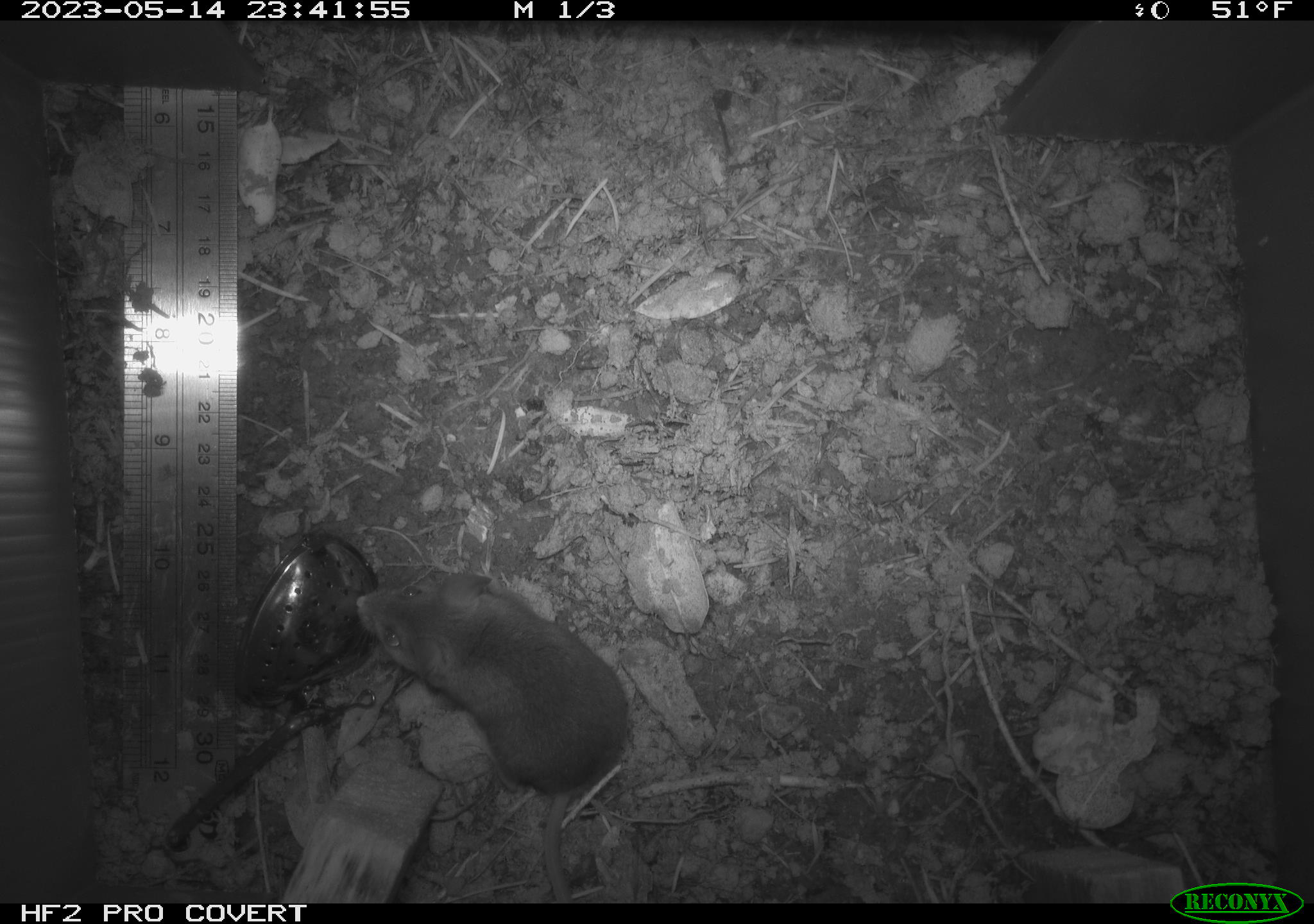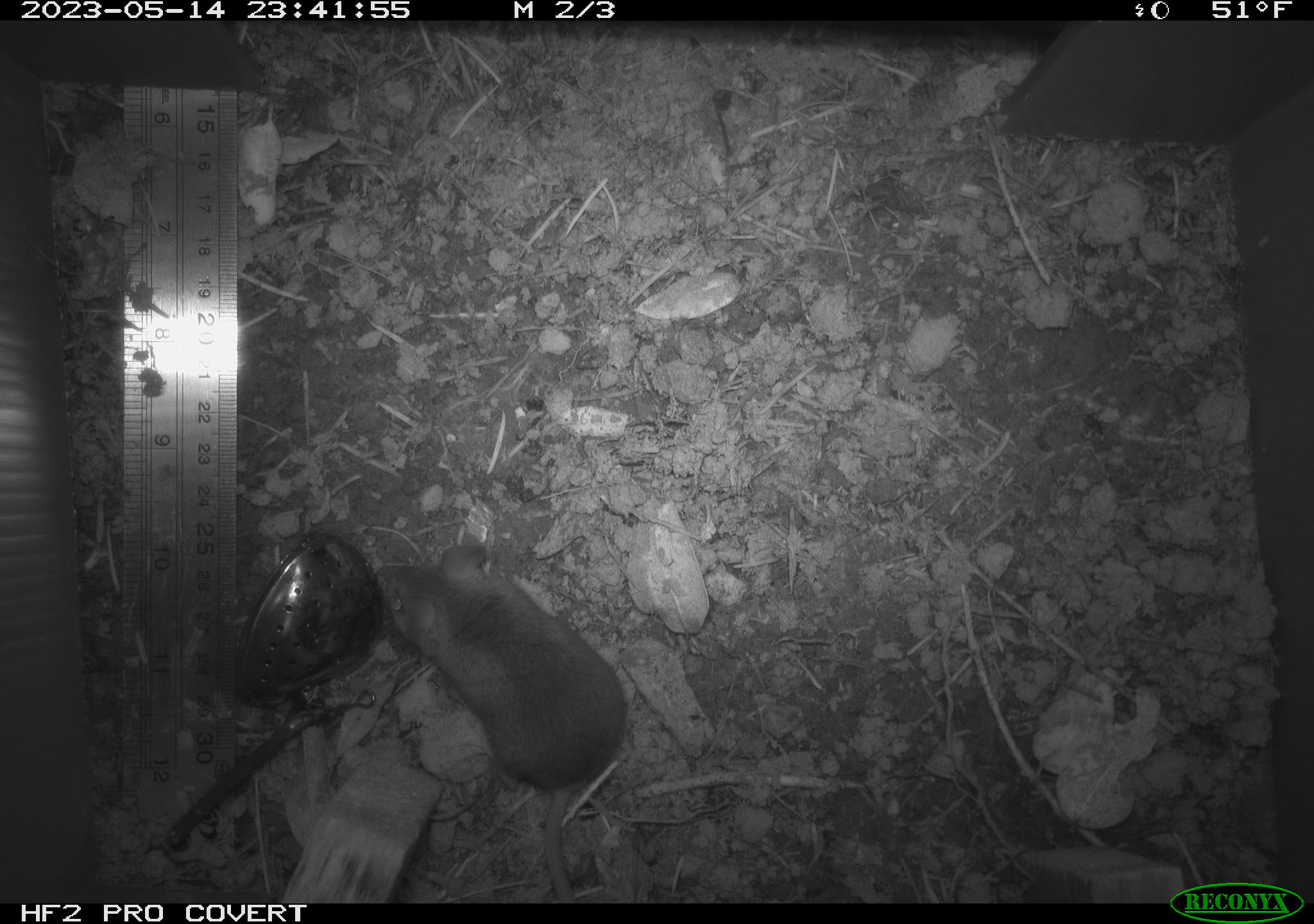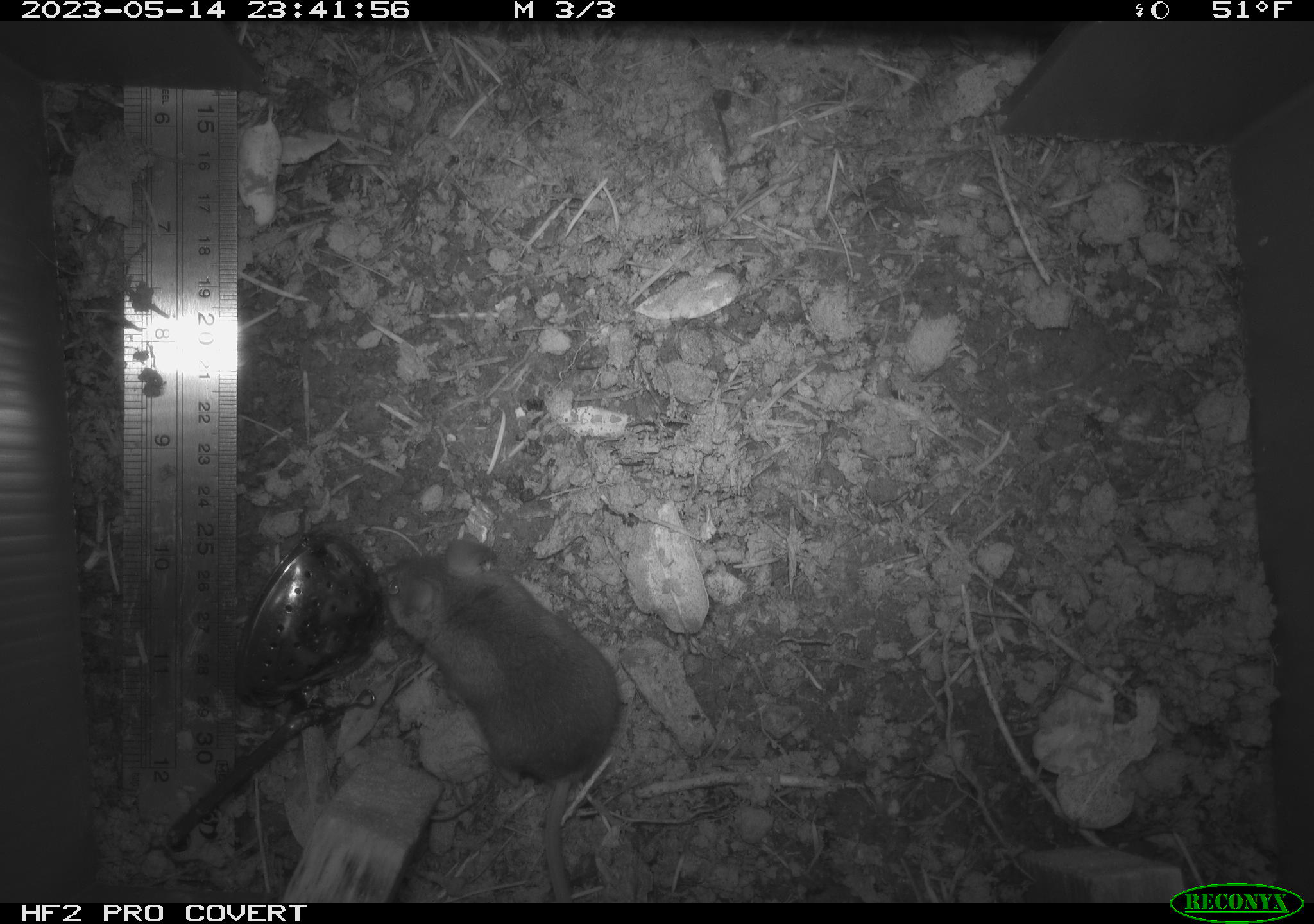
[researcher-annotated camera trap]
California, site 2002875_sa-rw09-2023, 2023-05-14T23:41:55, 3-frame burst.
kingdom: Animalia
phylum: Chordata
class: Mammalia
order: Rodentia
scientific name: Rodentia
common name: mouse species